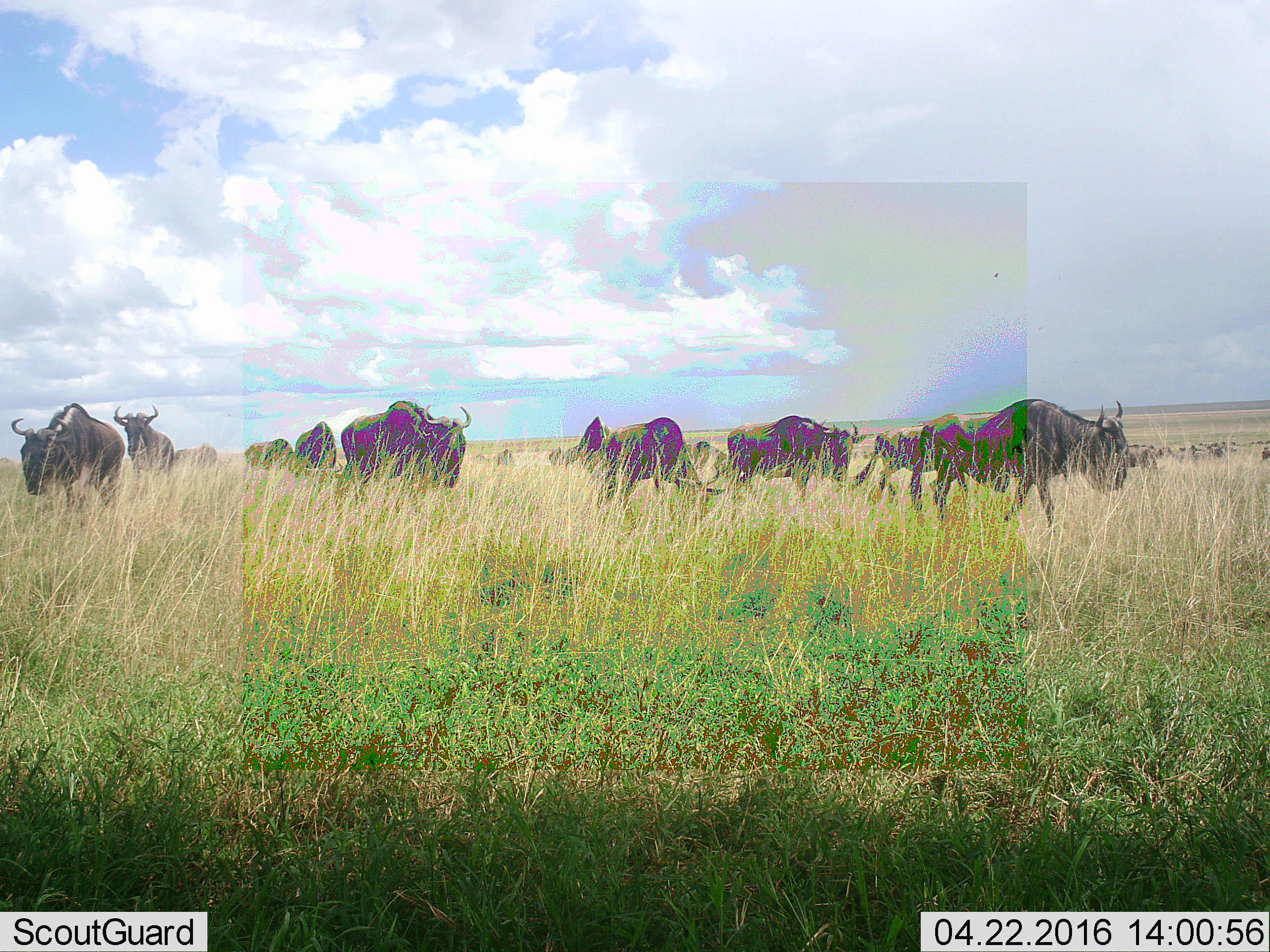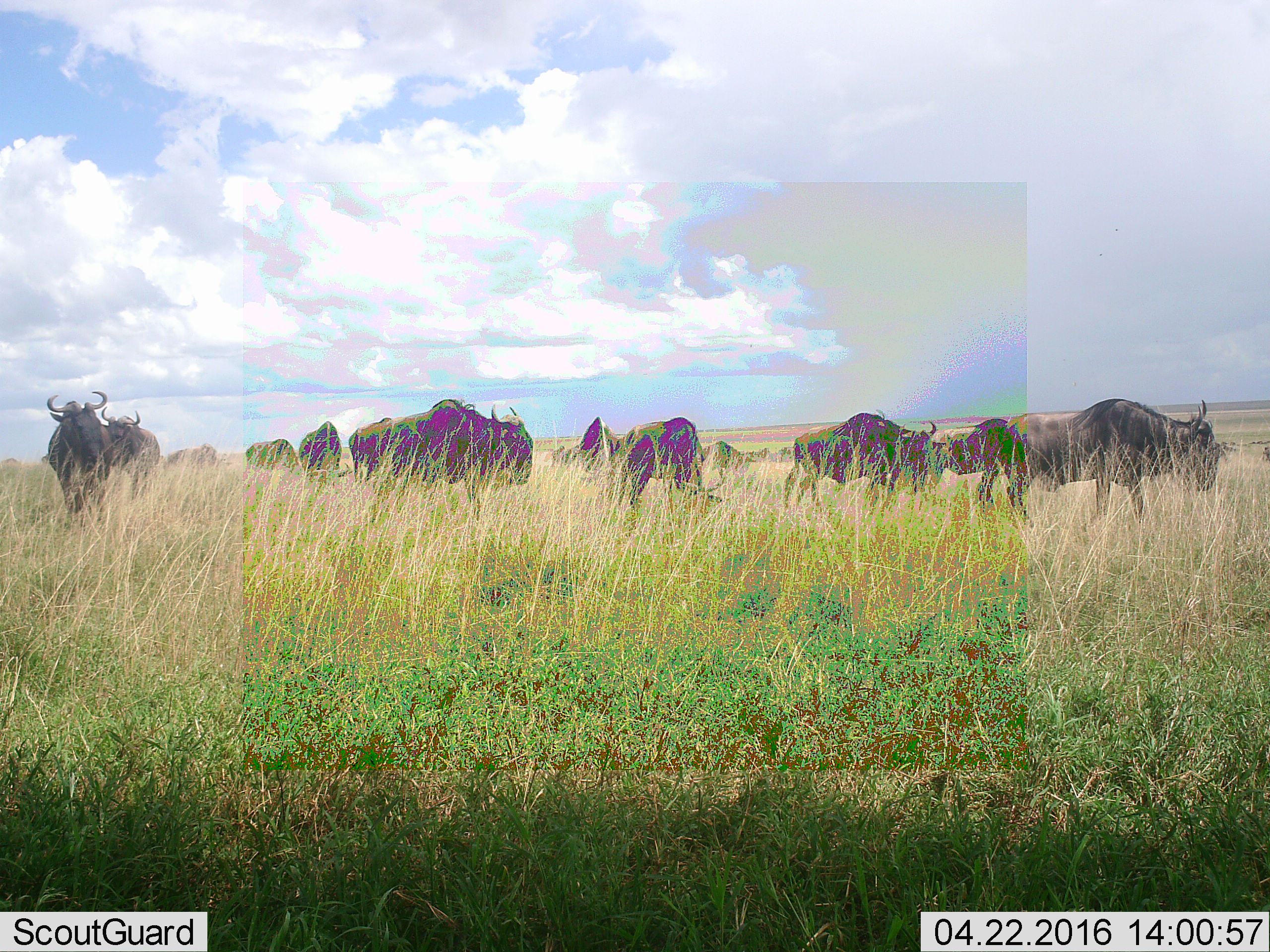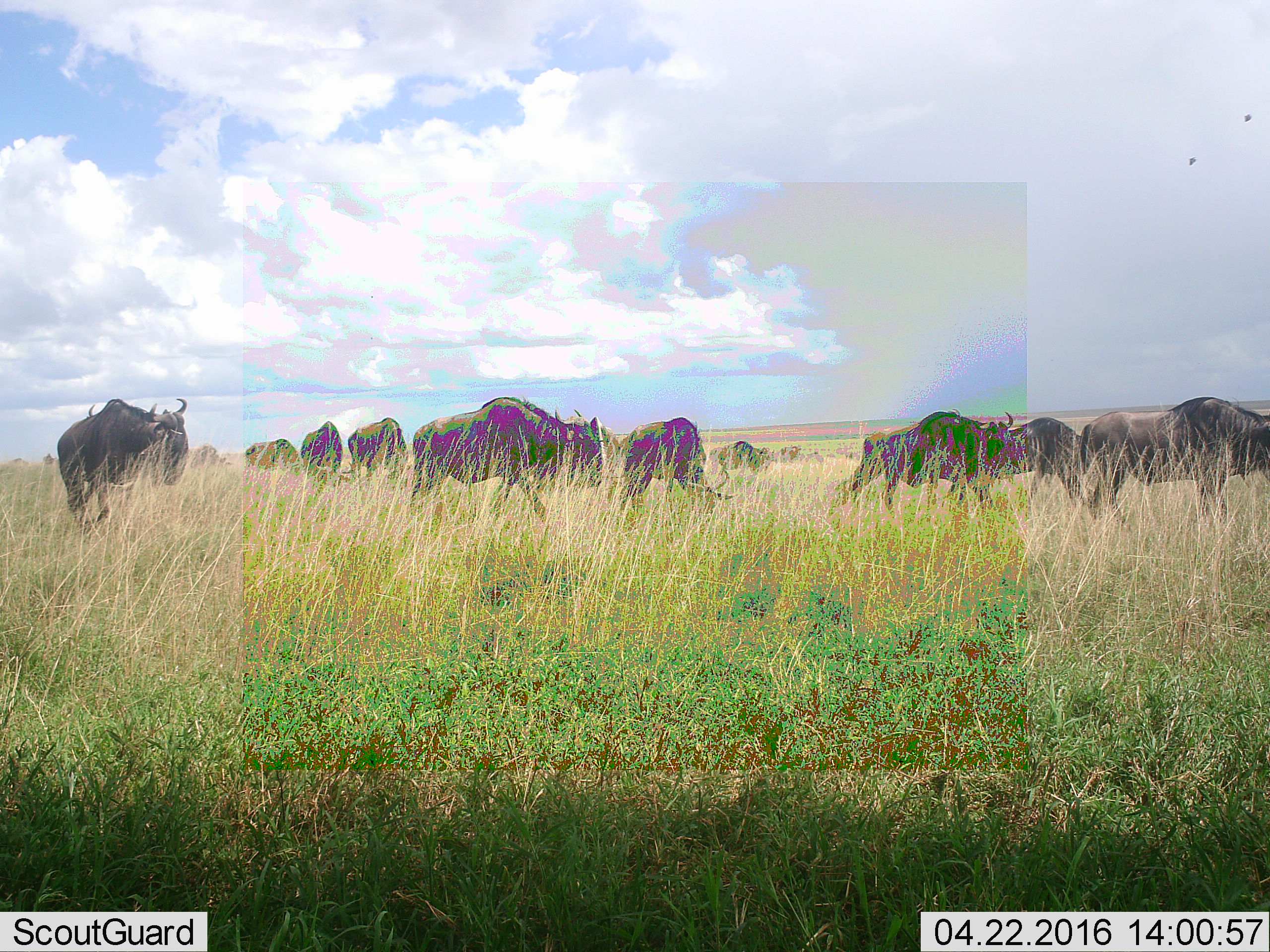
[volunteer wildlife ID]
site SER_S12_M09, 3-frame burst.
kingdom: Animalia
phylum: Chordata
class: Mammalia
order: Artiodactyla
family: Bovidae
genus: Connochaetes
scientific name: Connochaetes taurinus taurinus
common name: blue wildebeest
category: wildebeestblue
Wildebeestblue (blue wildebeest) (Connochaetes taurinus taurinus), count 11-50. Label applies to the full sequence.